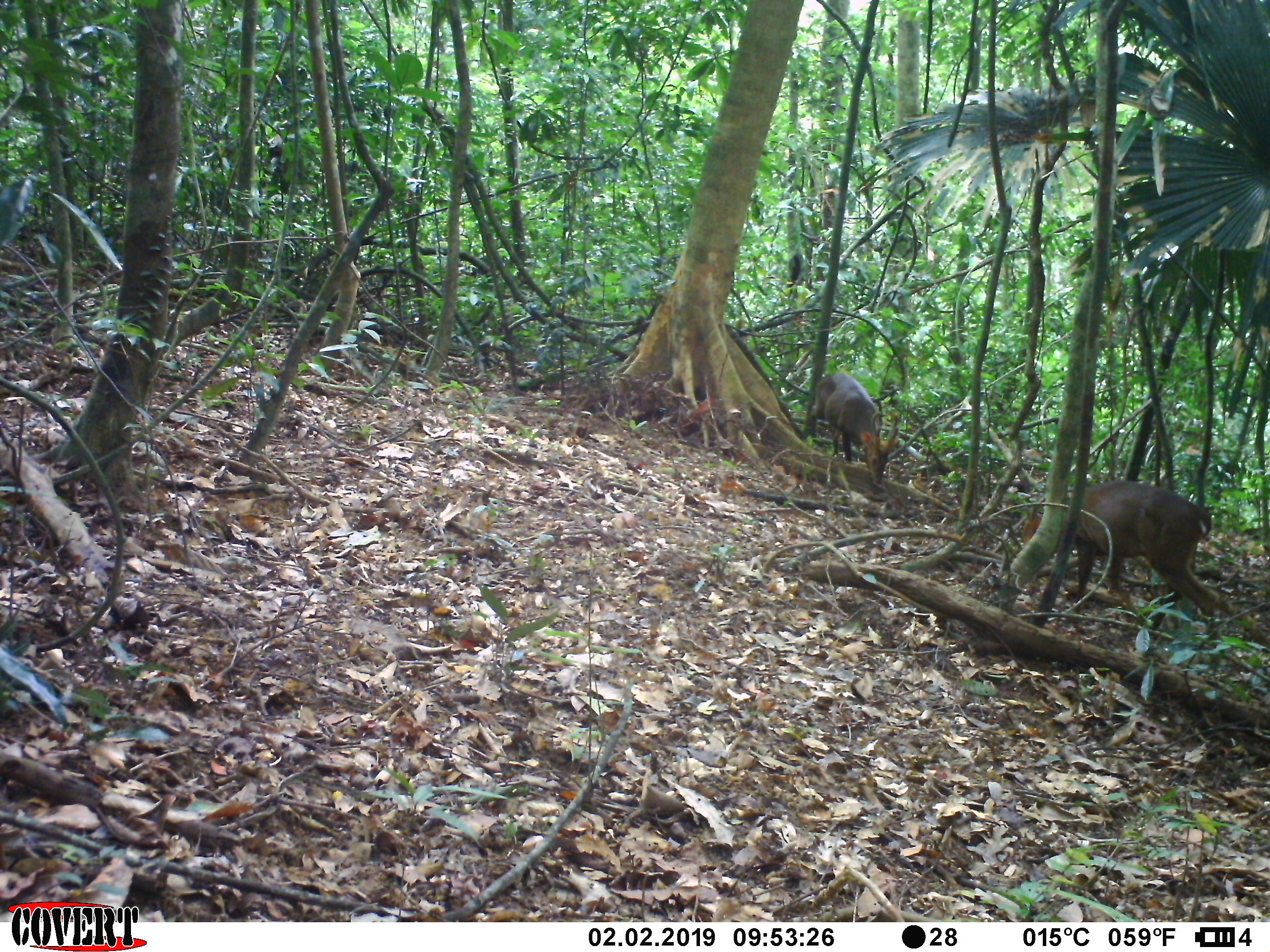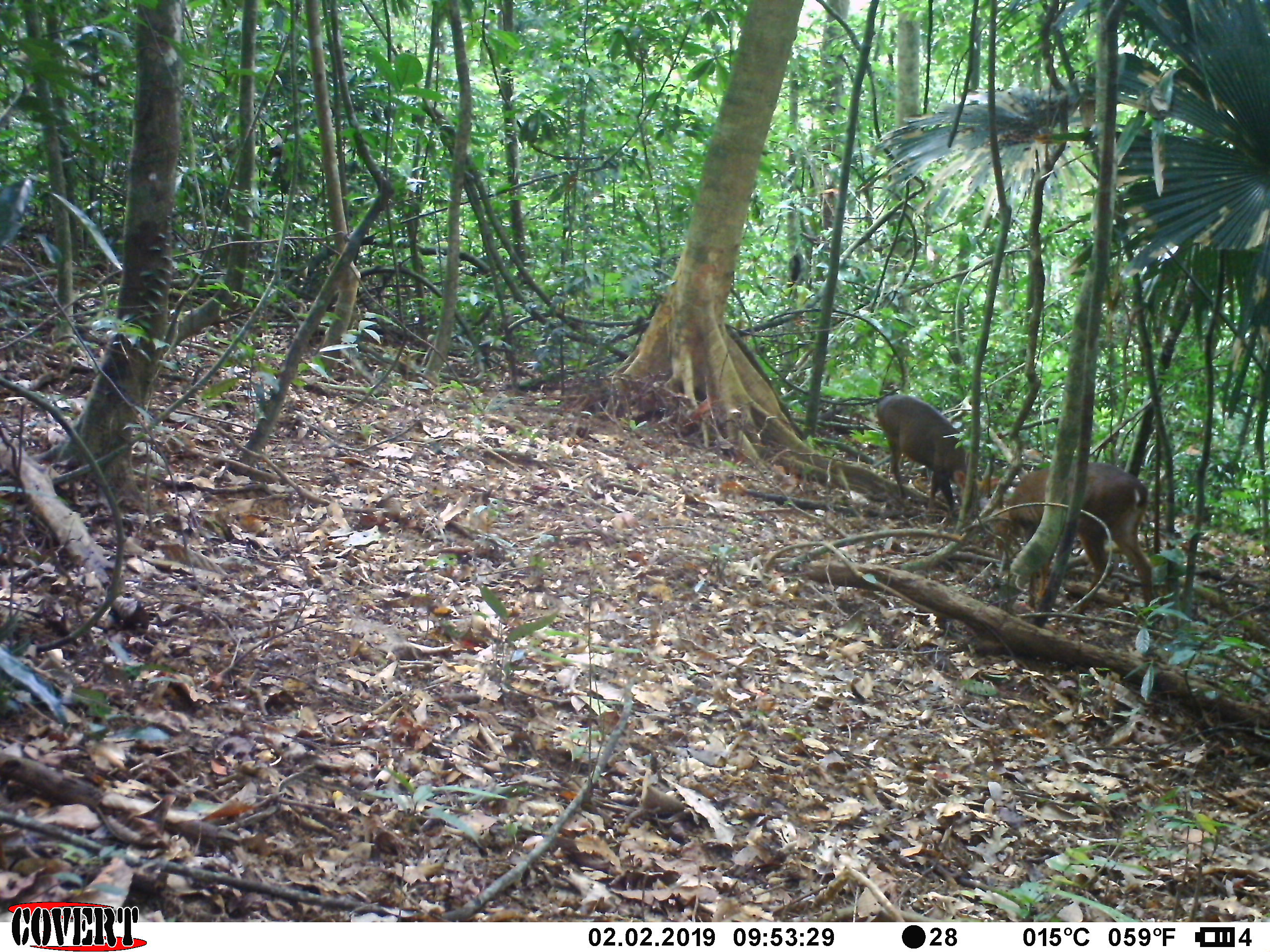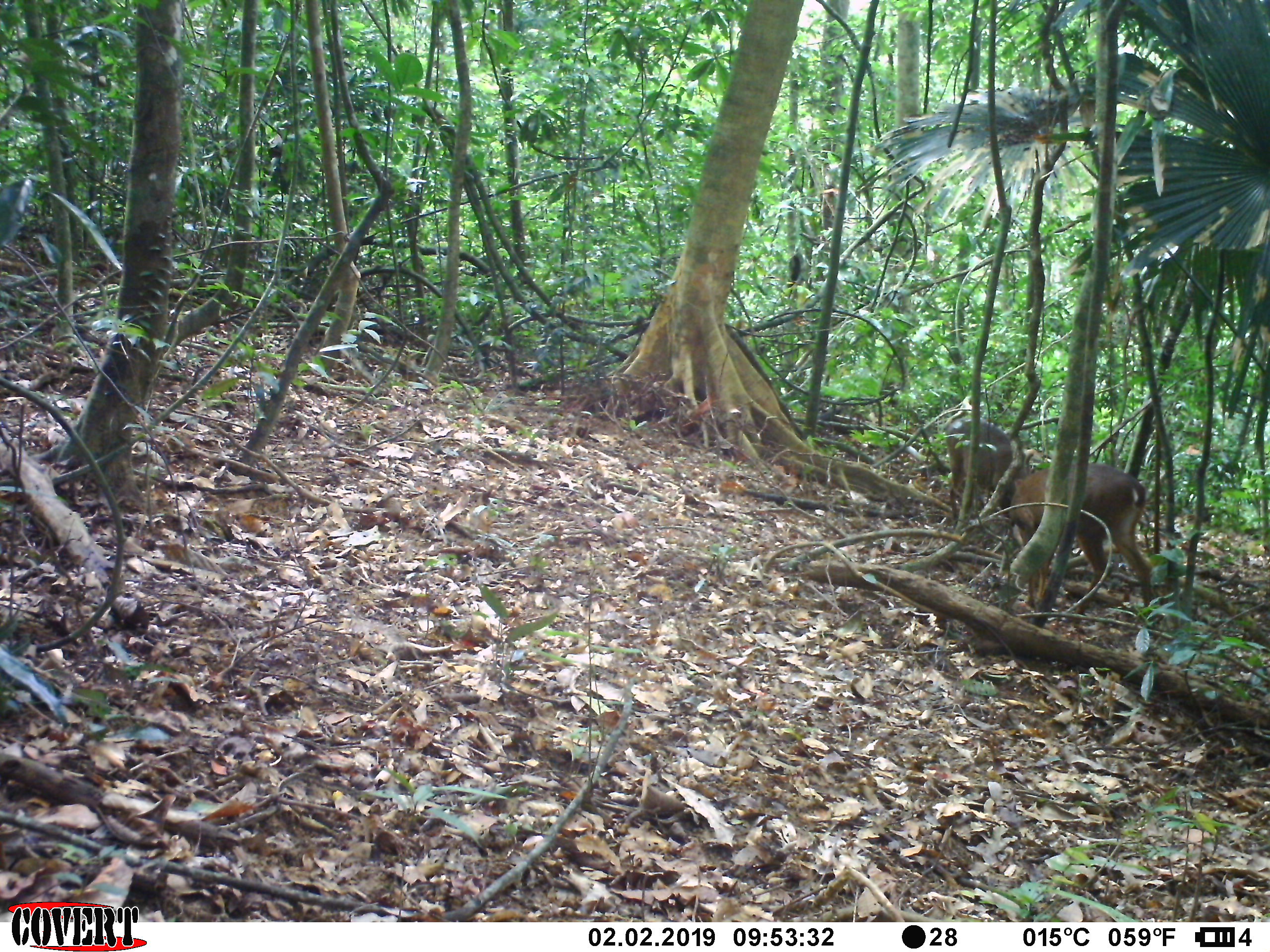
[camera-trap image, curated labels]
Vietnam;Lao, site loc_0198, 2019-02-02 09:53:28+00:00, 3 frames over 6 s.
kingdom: Animalia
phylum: Chordata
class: Mammalia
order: Artiodactyla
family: Cervidae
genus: Muntiacus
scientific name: Muntiacus vuquangensis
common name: large-antlered muntjac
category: large antlered muntjac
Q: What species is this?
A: Large antlered muntjac (large-antlered muntjac) (Muntiacus vuquangensis).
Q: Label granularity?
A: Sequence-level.